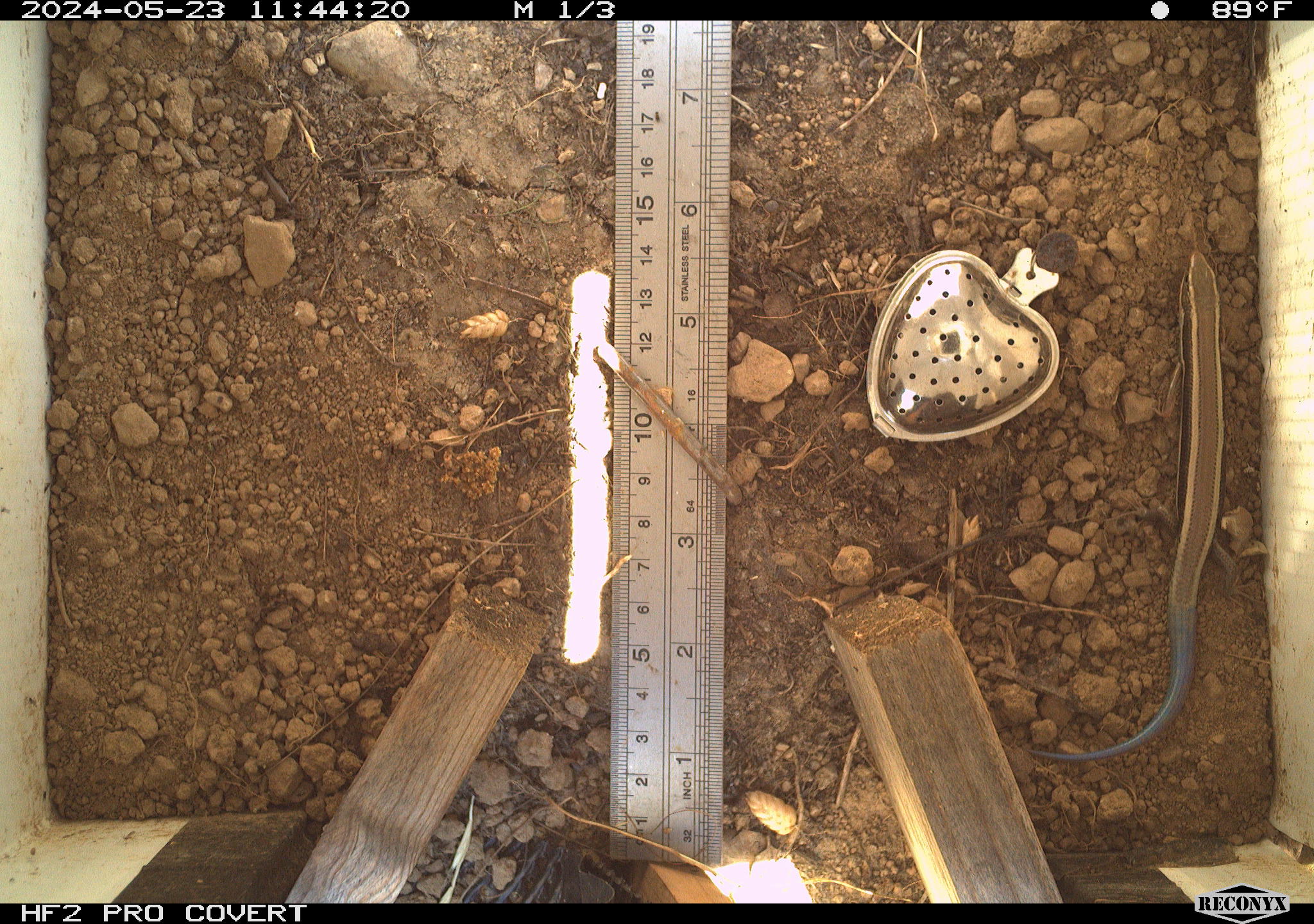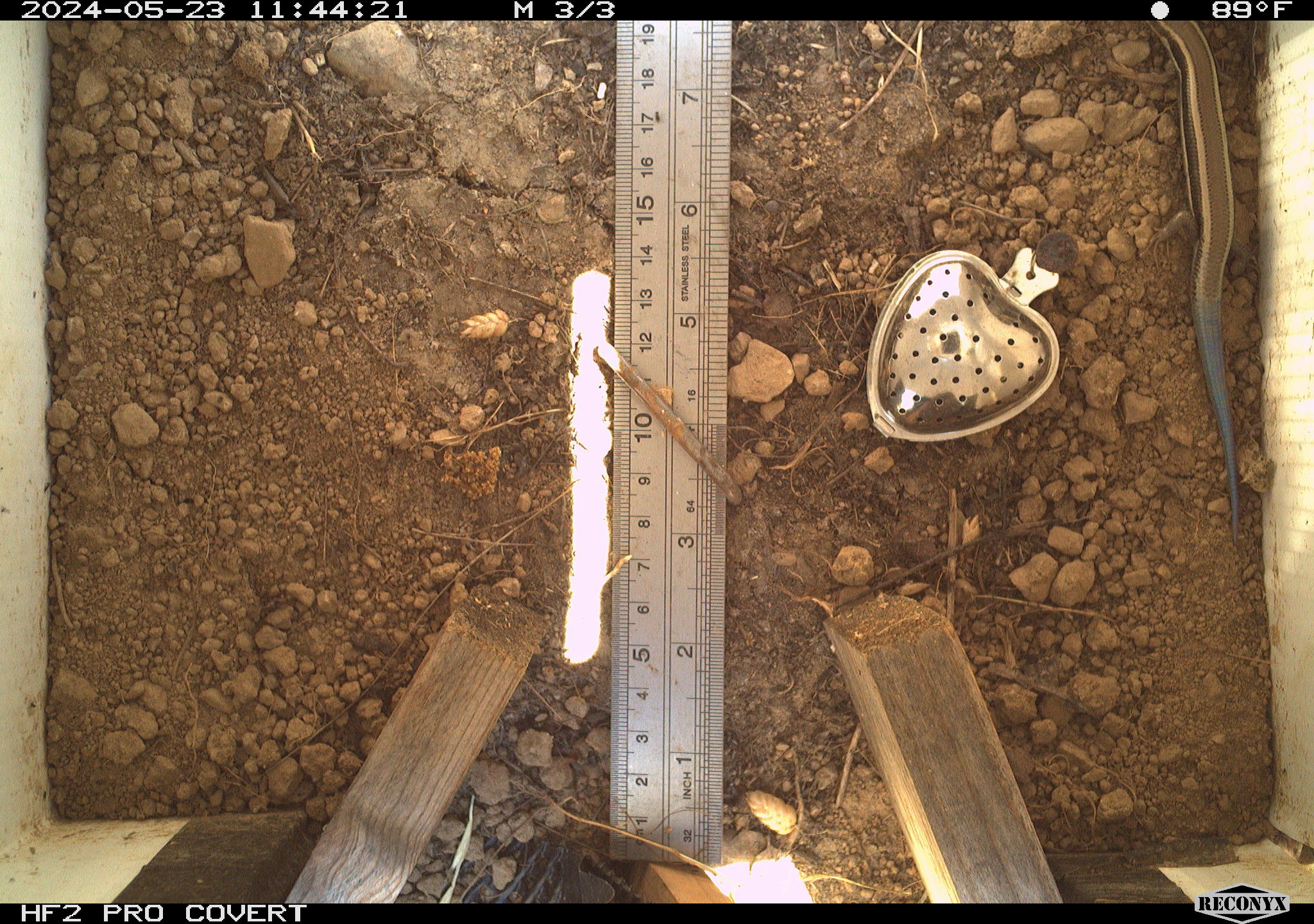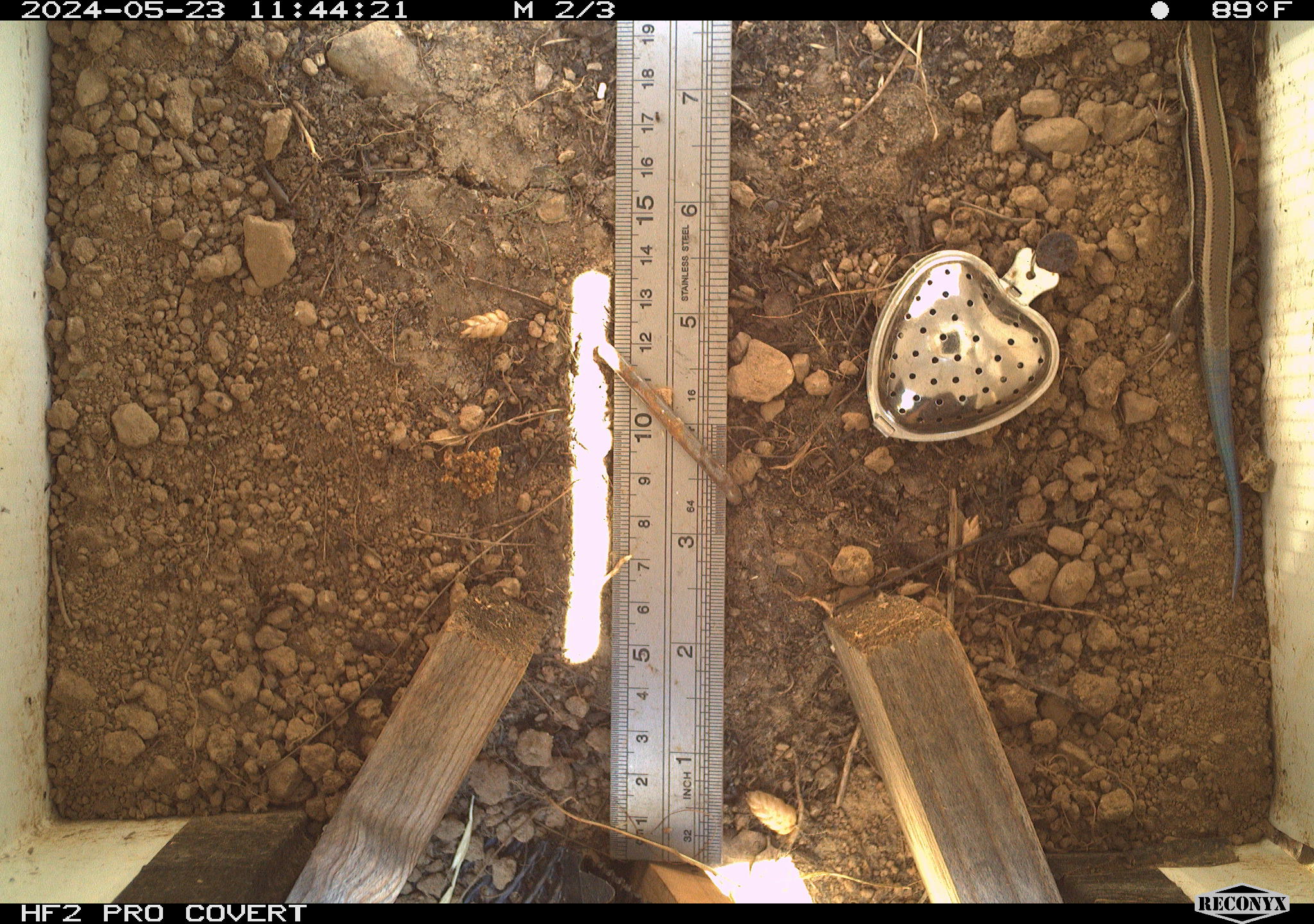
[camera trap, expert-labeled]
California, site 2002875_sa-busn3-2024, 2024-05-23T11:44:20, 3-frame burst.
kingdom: Animalia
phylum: Chordata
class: Reptilia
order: Squamata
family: Scincidae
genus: Plestiodon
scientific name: Plestiodon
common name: blue-tailed skinks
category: plestiodon species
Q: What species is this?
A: Plestiodon species (blue-tailed skinks) (Plestiodon).